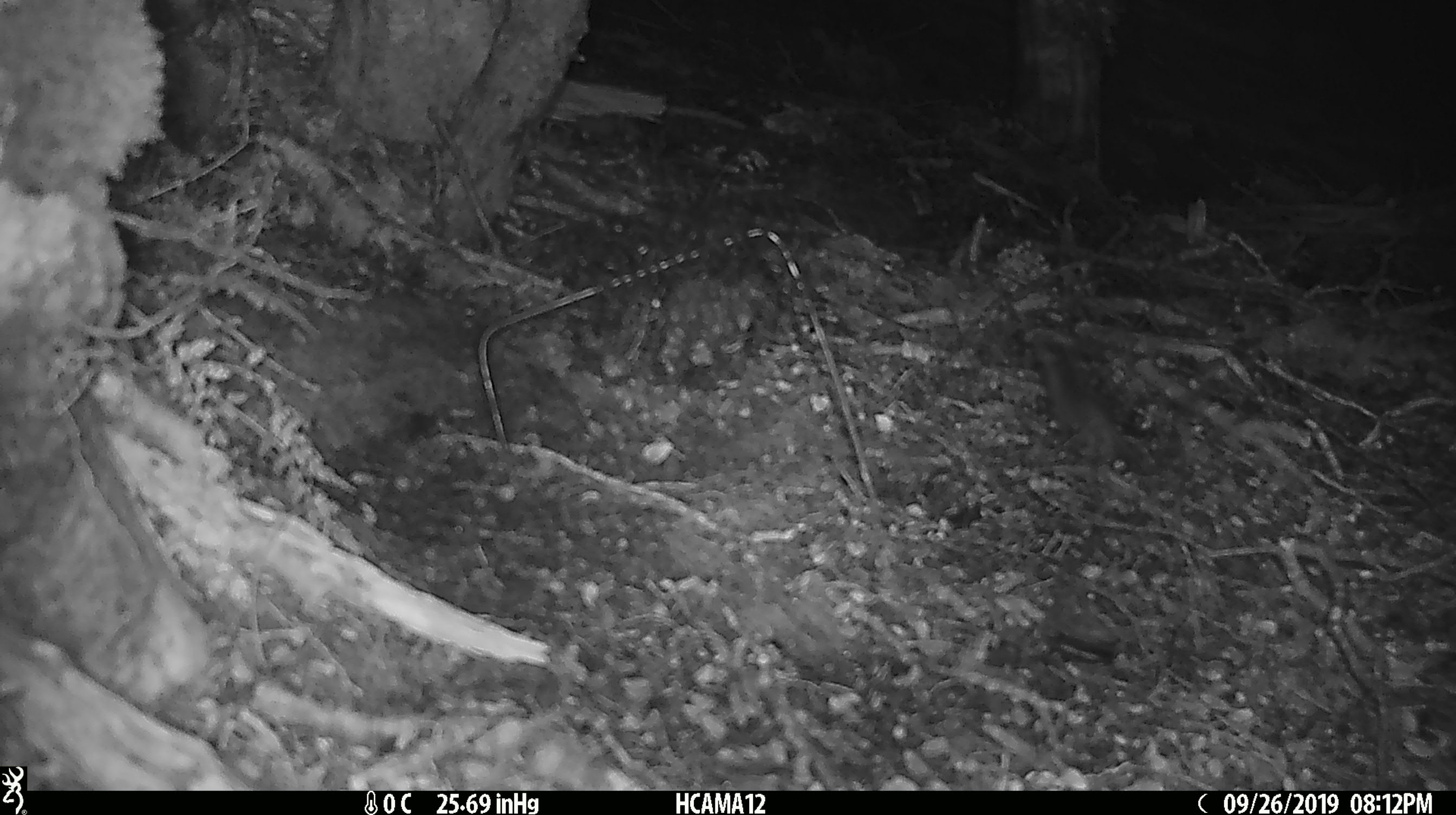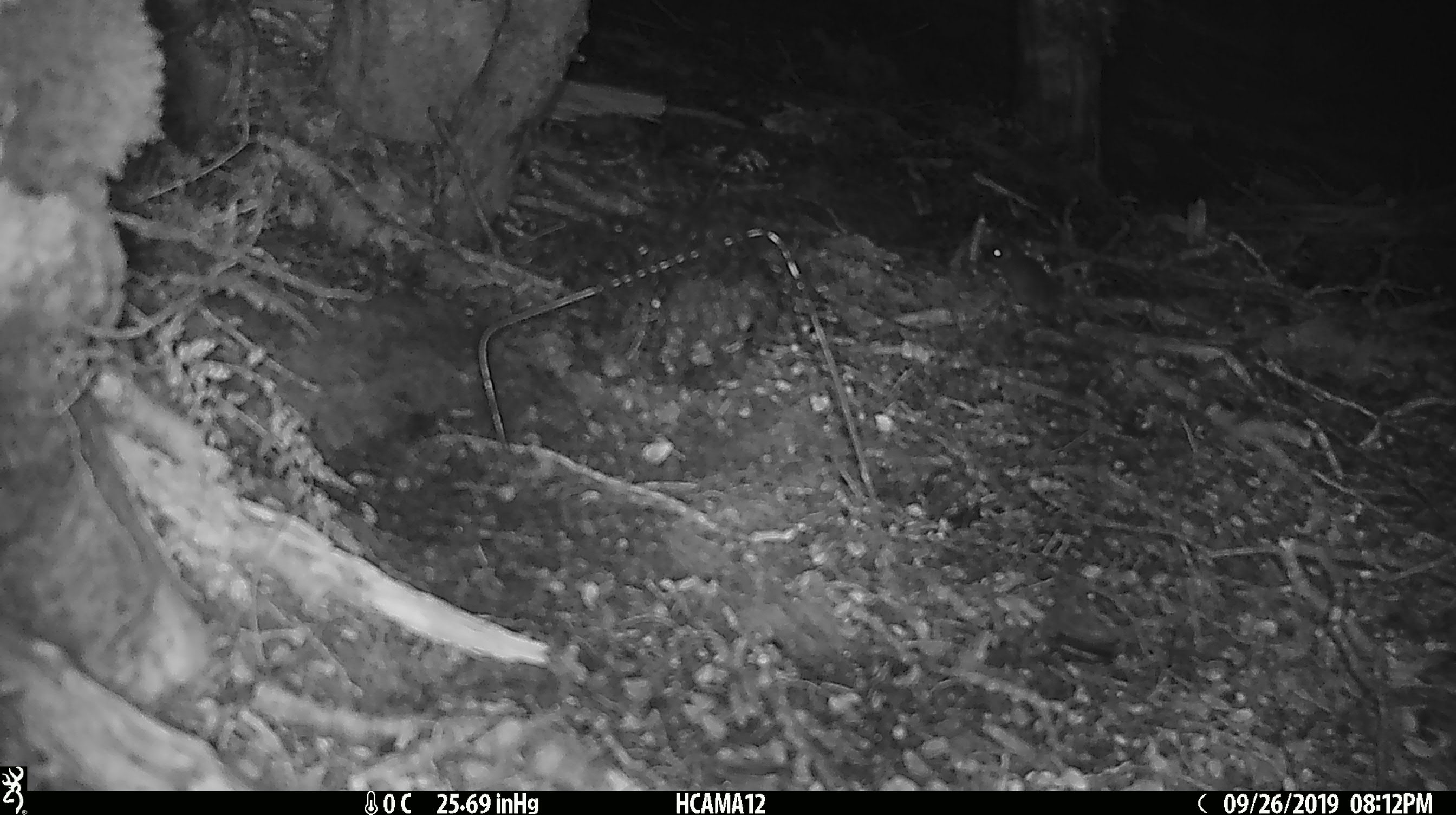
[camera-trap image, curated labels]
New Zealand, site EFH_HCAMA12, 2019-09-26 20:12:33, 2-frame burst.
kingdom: Animalia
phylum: Chordata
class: Mammalia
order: Rodentia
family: Muridae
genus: Mus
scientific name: Mus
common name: mouse